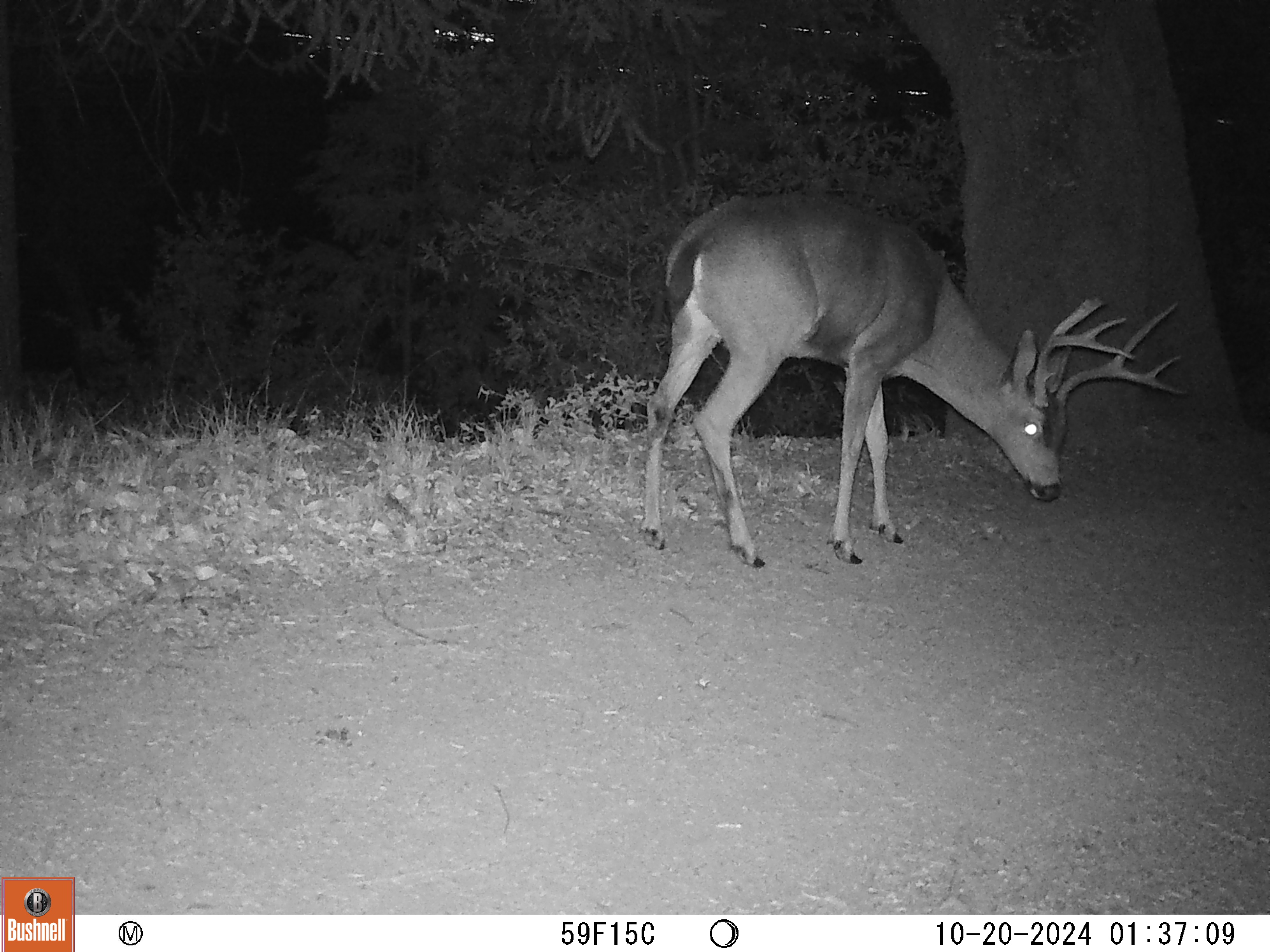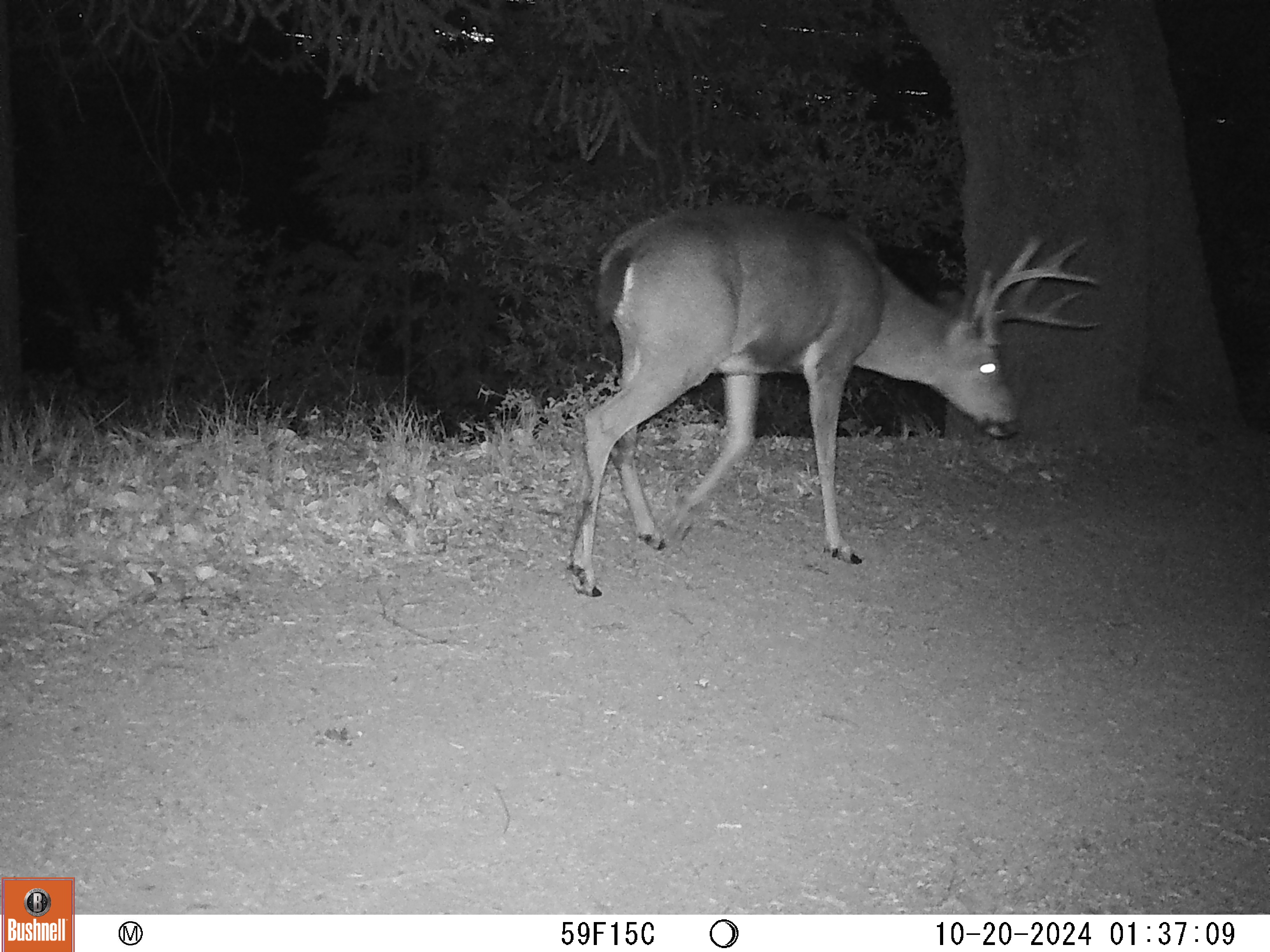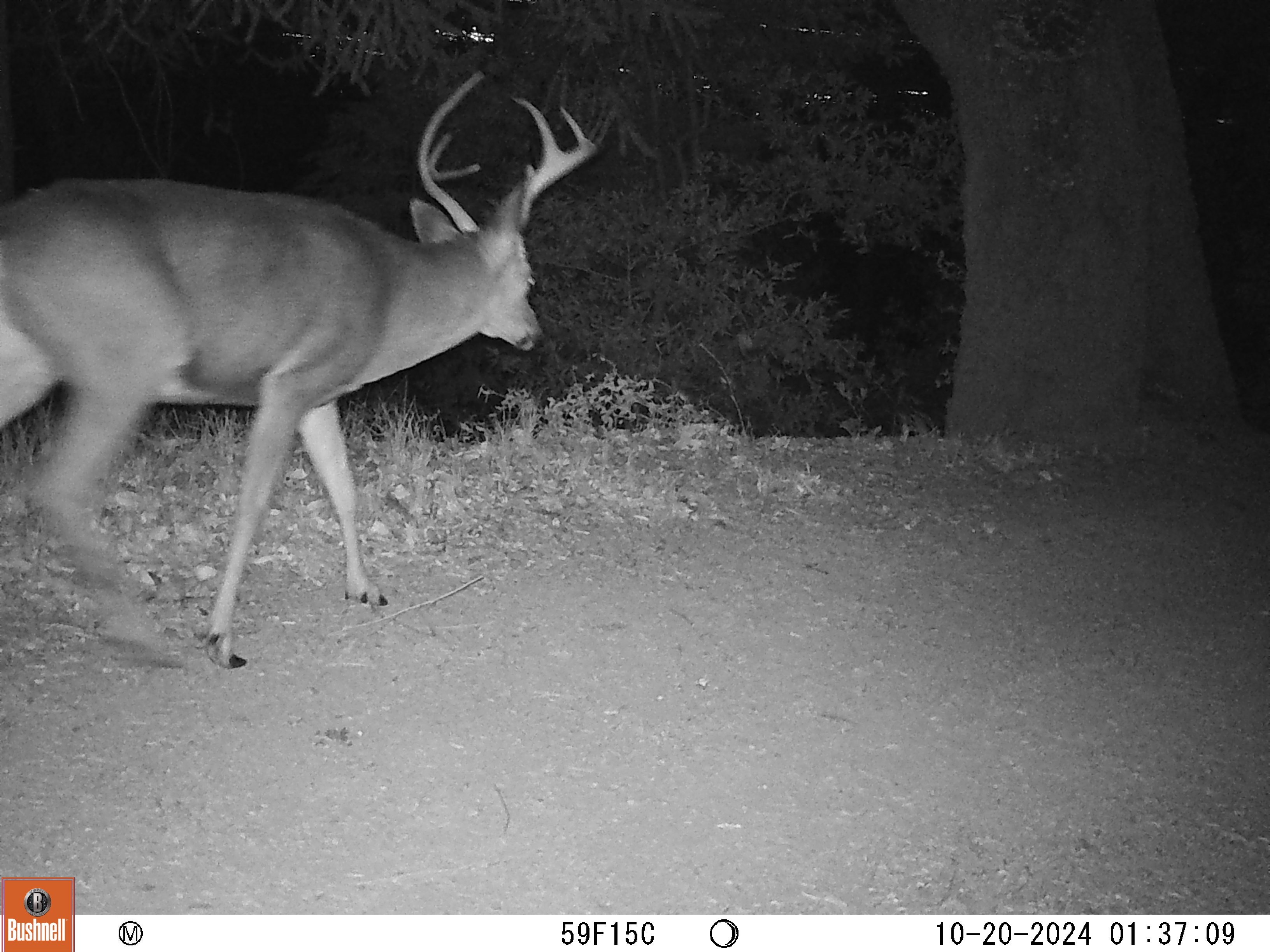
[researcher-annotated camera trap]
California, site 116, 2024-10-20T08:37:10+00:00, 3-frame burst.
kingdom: Animalia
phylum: Chordata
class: Mammalia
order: Artiodactyla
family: Cervidae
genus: Odocoileus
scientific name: Odocoileus hemionus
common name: mule deer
Mule deer (Odocoileus hemionus).